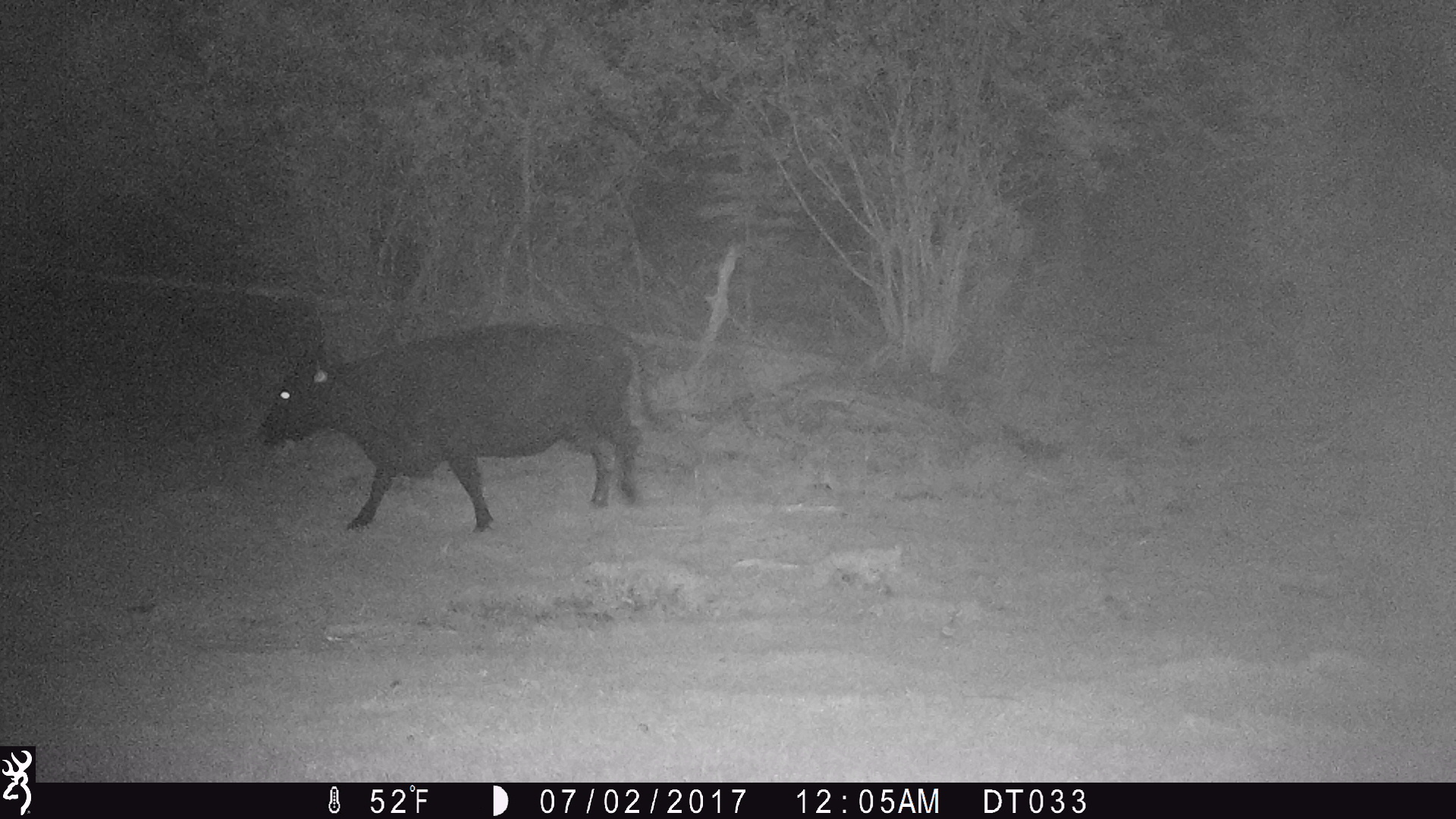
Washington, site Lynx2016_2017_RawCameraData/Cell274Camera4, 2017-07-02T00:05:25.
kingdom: Animalia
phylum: Chordata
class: Mammalia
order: Artiodactyla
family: Bovidae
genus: Bos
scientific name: Bos taurus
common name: domestic cattle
Domestic cattle (Bos taurus). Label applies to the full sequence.